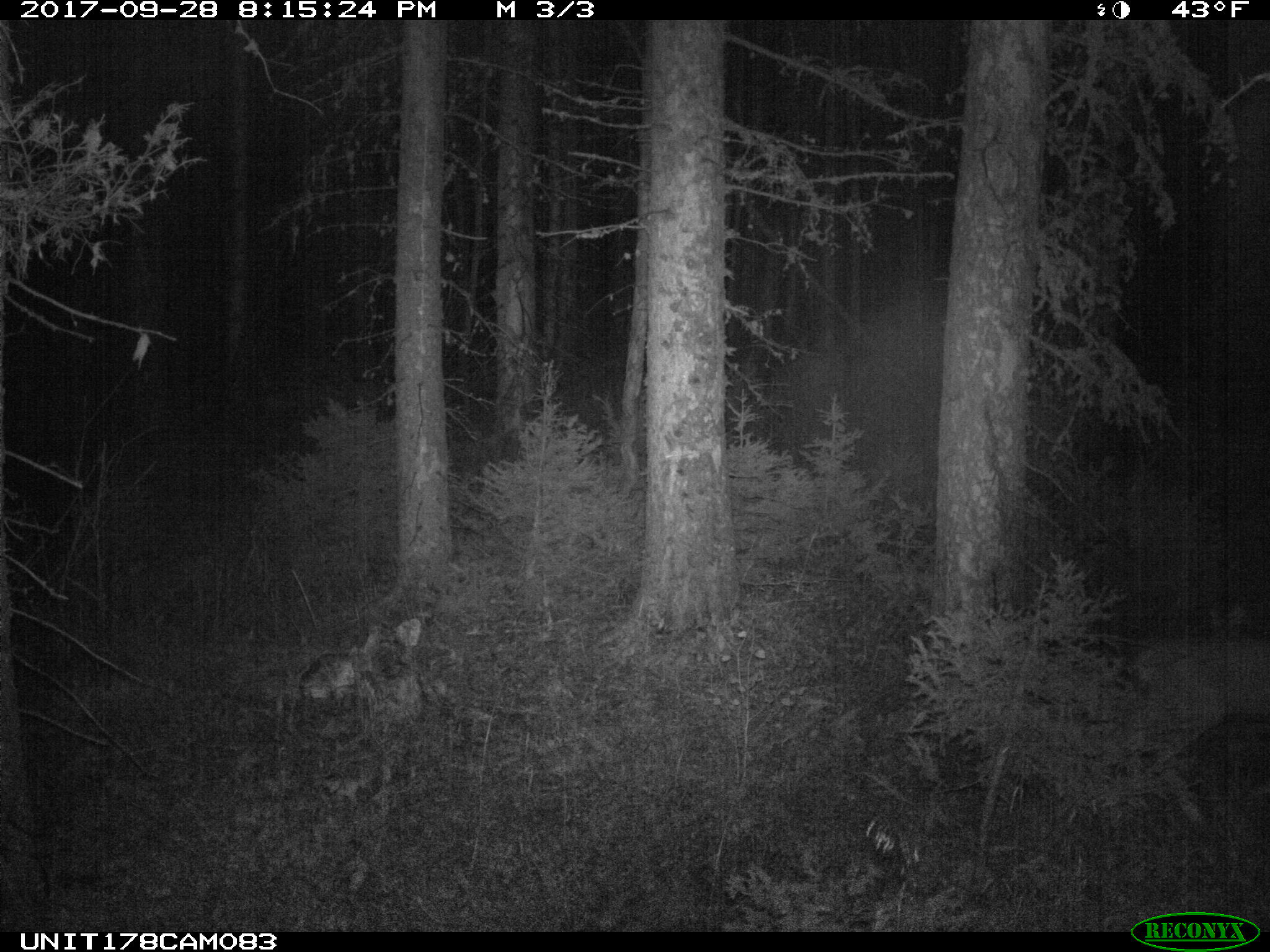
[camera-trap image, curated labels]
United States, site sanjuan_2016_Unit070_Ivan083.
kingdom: Animalia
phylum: Chordata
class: Mammalia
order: Artiodactyla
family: Cervidae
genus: Odocoileus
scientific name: Odocoileus hemionus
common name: mule deer